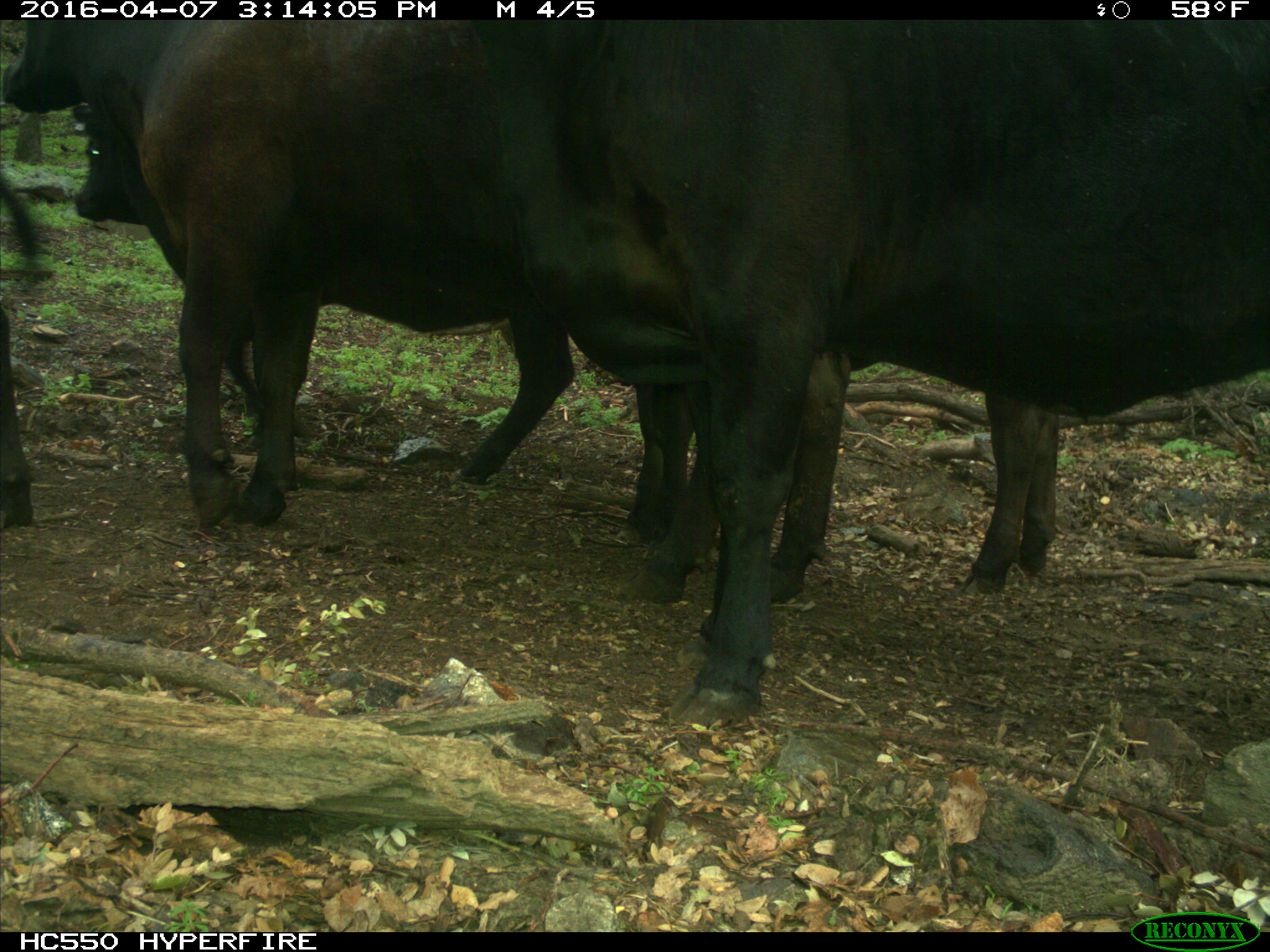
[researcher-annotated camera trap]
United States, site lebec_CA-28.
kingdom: Animalia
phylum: Chordata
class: Mammalia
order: Artiodactyla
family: Bovidae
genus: Bos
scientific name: Bos taurus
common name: domestic cow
Bos taurus (domestic cow).